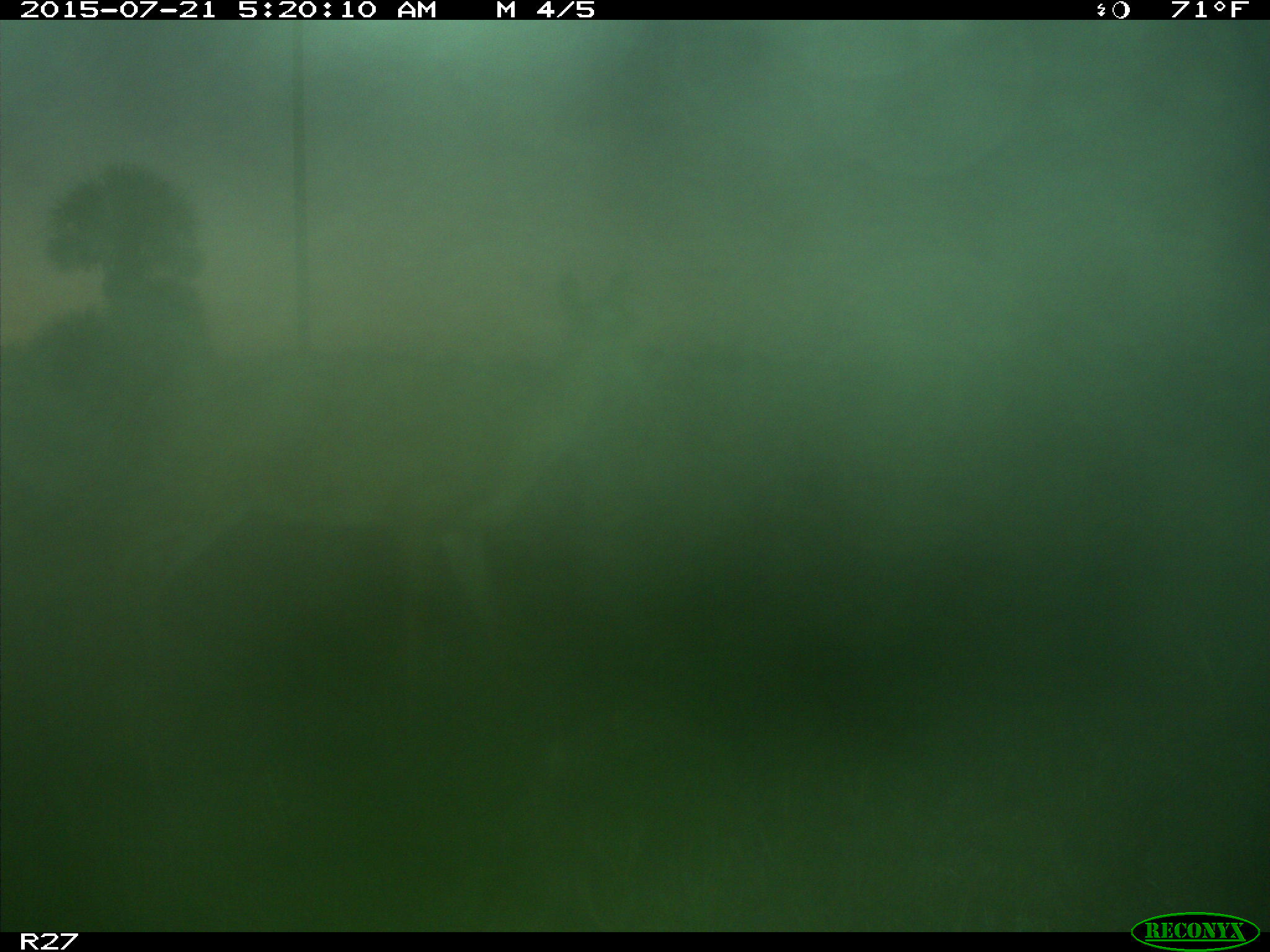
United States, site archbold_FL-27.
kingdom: Animalia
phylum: Chordata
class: Mammalia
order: Artiodactyla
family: Cervidae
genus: Odocoileus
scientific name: Odocoileus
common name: deer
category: unidentified deer